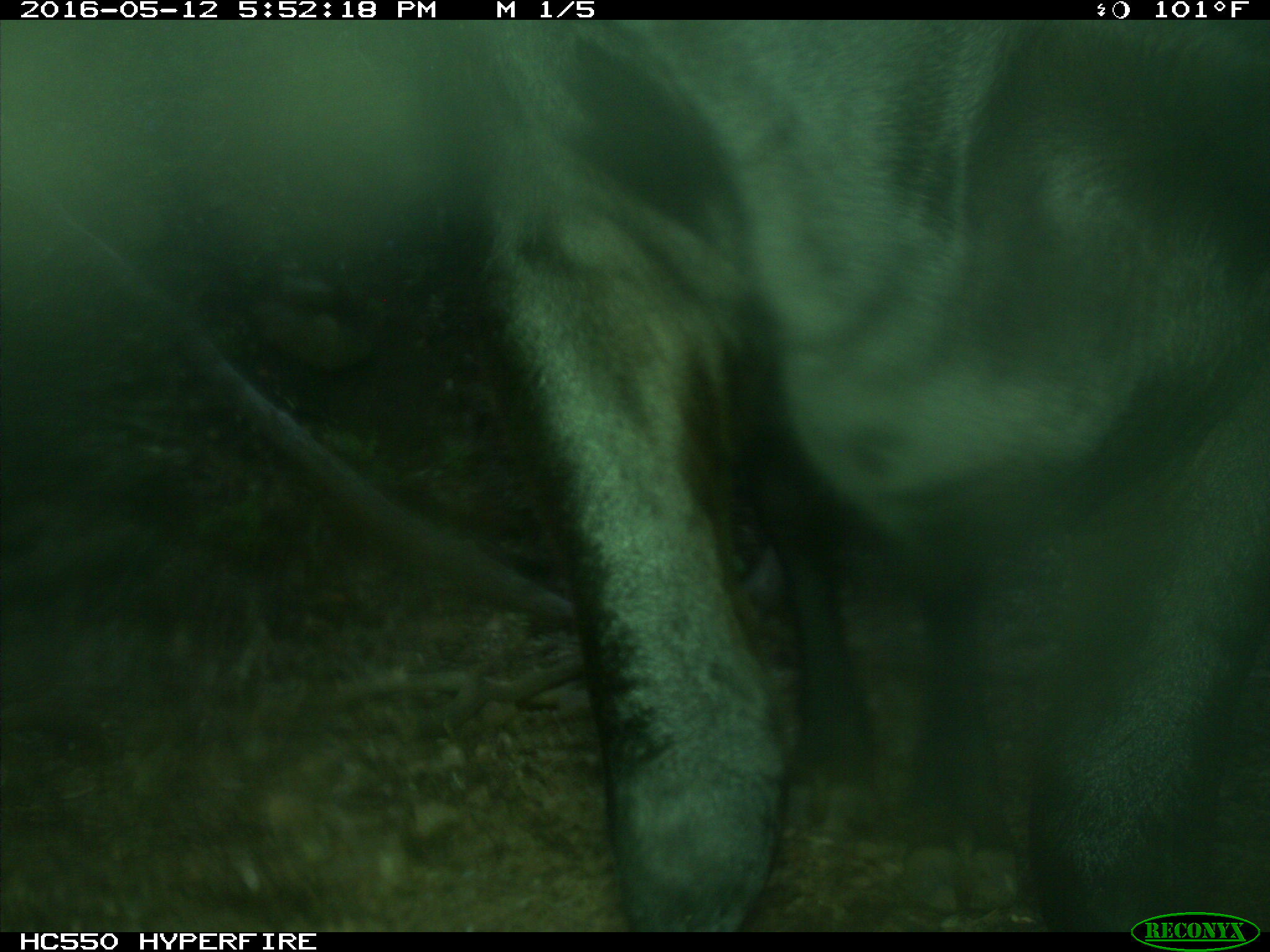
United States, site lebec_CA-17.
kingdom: Animalia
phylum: Chordata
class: Mammalia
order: Artiodactyla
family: Bovidae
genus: Bos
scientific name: Bos taurus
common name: domestic cow